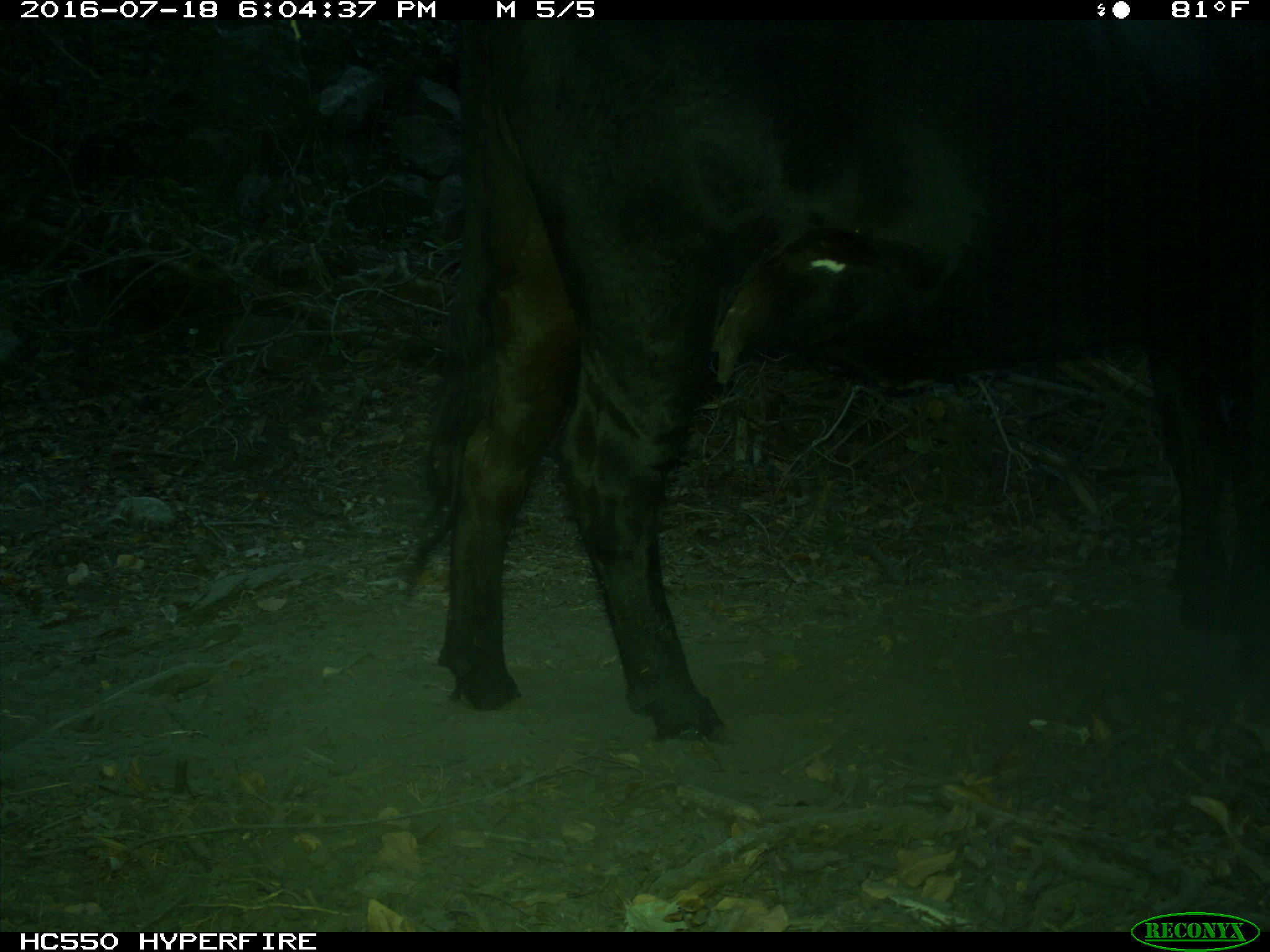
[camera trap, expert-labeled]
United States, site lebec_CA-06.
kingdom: Animalia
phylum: Chordata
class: Mammalia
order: Artiodactyla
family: Bovidae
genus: Bos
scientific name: Bos taurus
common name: domestic cow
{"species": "Bos taurus (domestic cow)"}